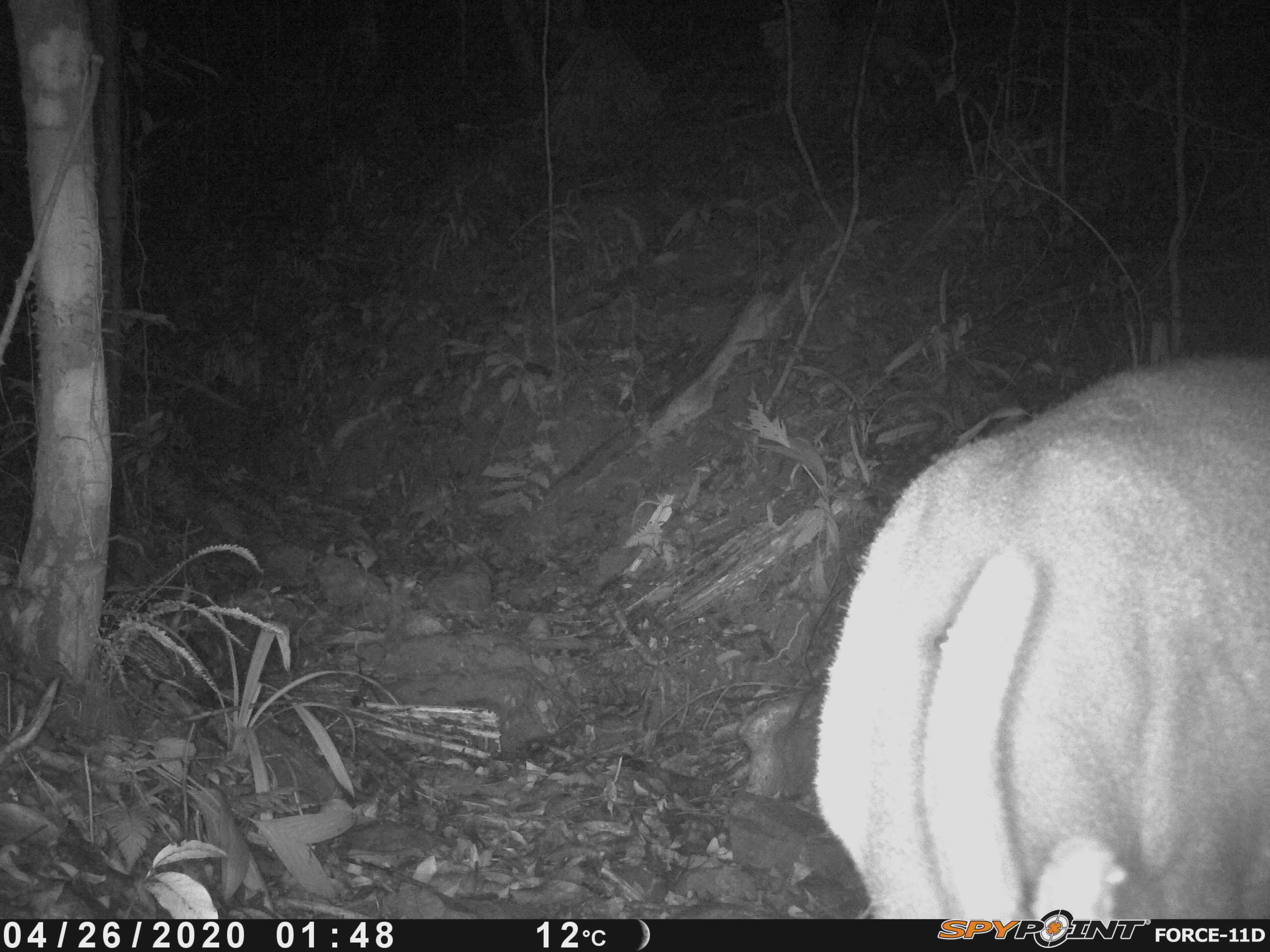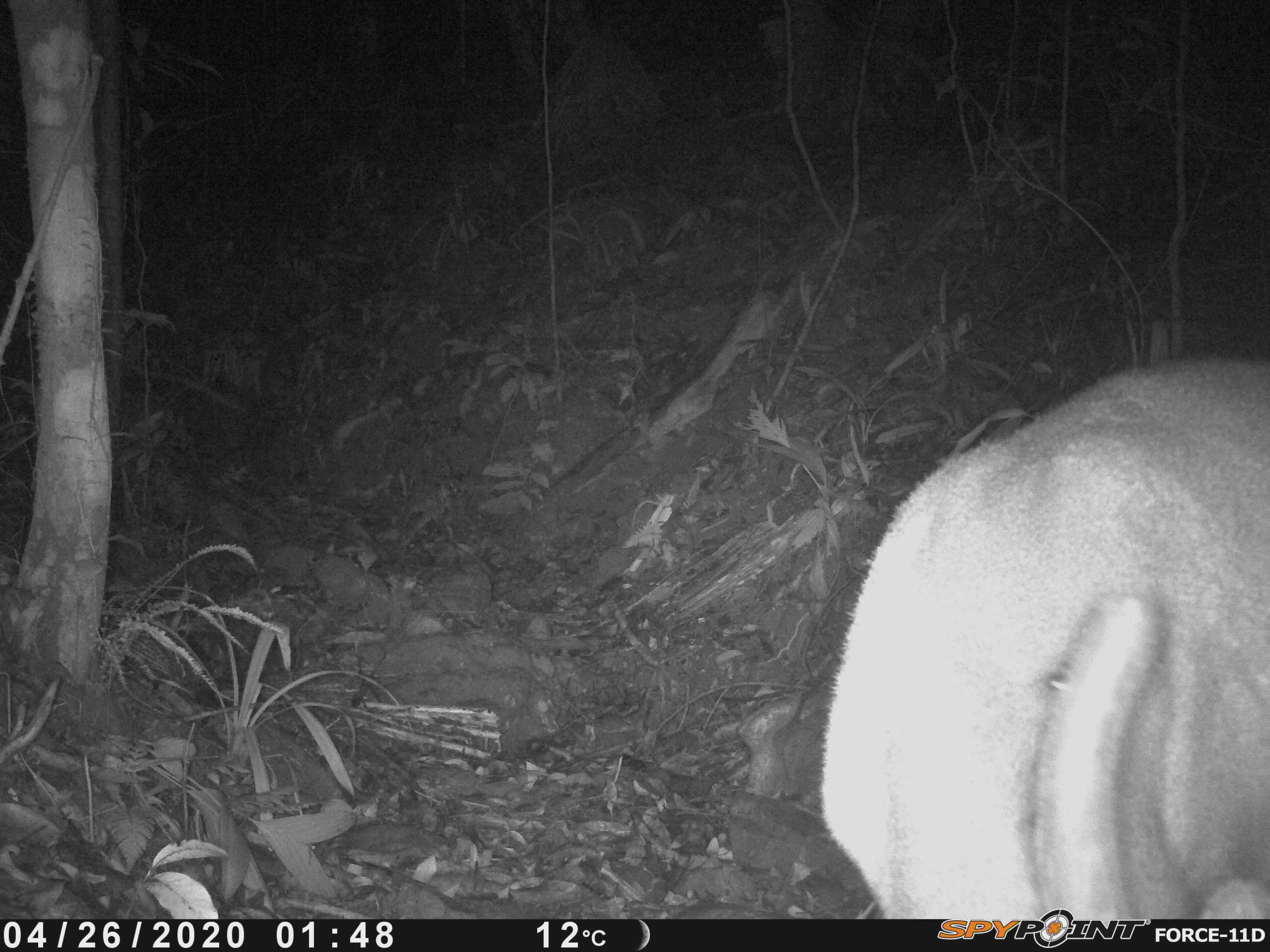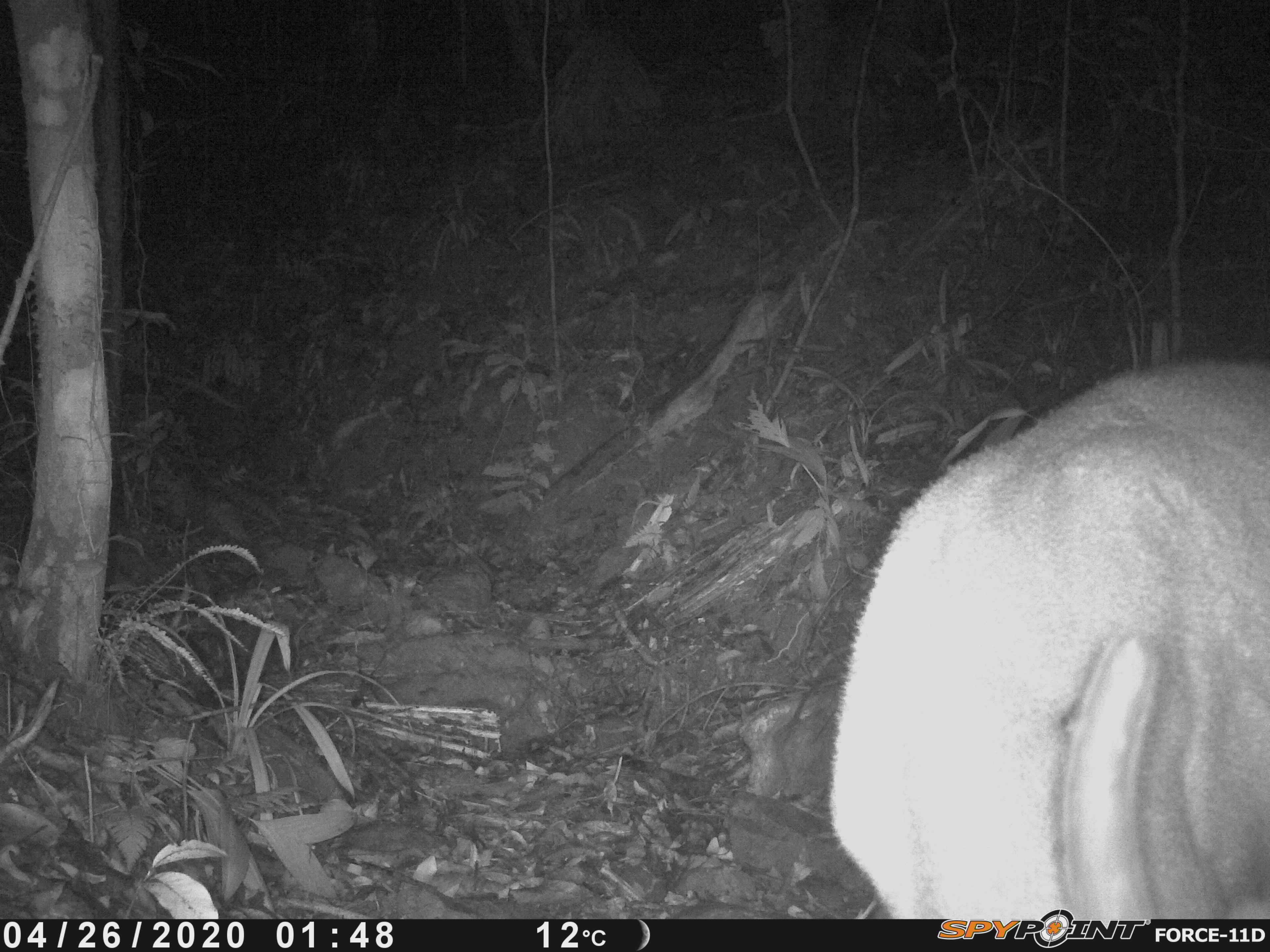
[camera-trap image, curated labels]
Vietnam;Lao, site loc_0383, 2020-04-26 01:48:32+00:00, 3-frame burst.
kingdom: Animalia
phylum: Chordata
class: Mammalia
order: Artiodactyla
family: Cervidae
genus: Muntiacus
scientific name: Muntiacus vuquangensis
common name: large-antlered muntjac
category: large antlered muntjac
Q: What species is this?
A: Large antlered muntjac (large-antlered muntjac) (Muntiacus vuquangensis).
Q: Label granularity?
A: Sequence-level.